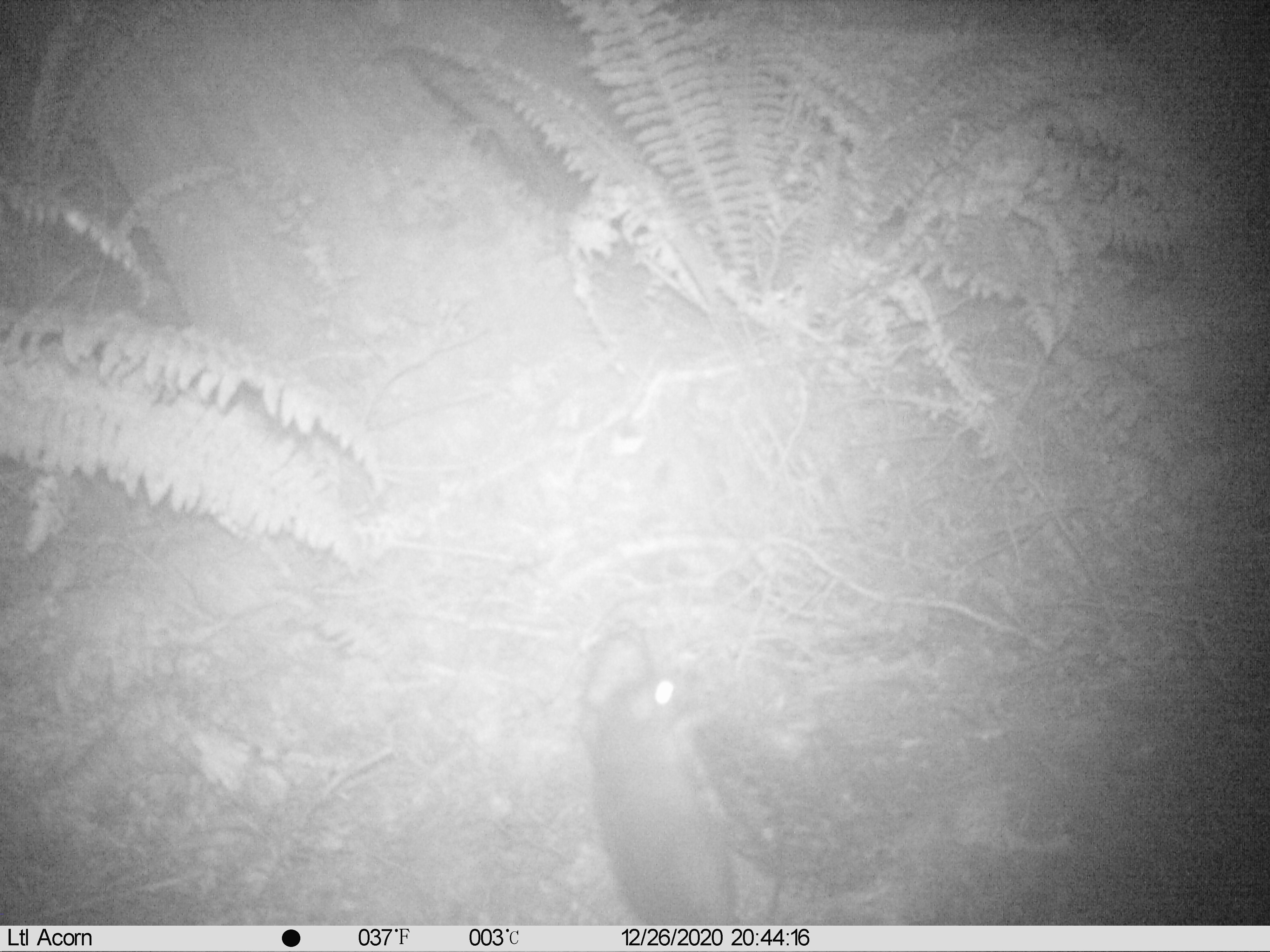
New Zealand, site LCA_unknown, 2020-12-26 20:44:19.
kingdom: Animalia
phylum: Chordata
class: Mammalia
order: Rodentia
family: Muridae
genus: Rattus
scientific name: Rattus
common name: rat